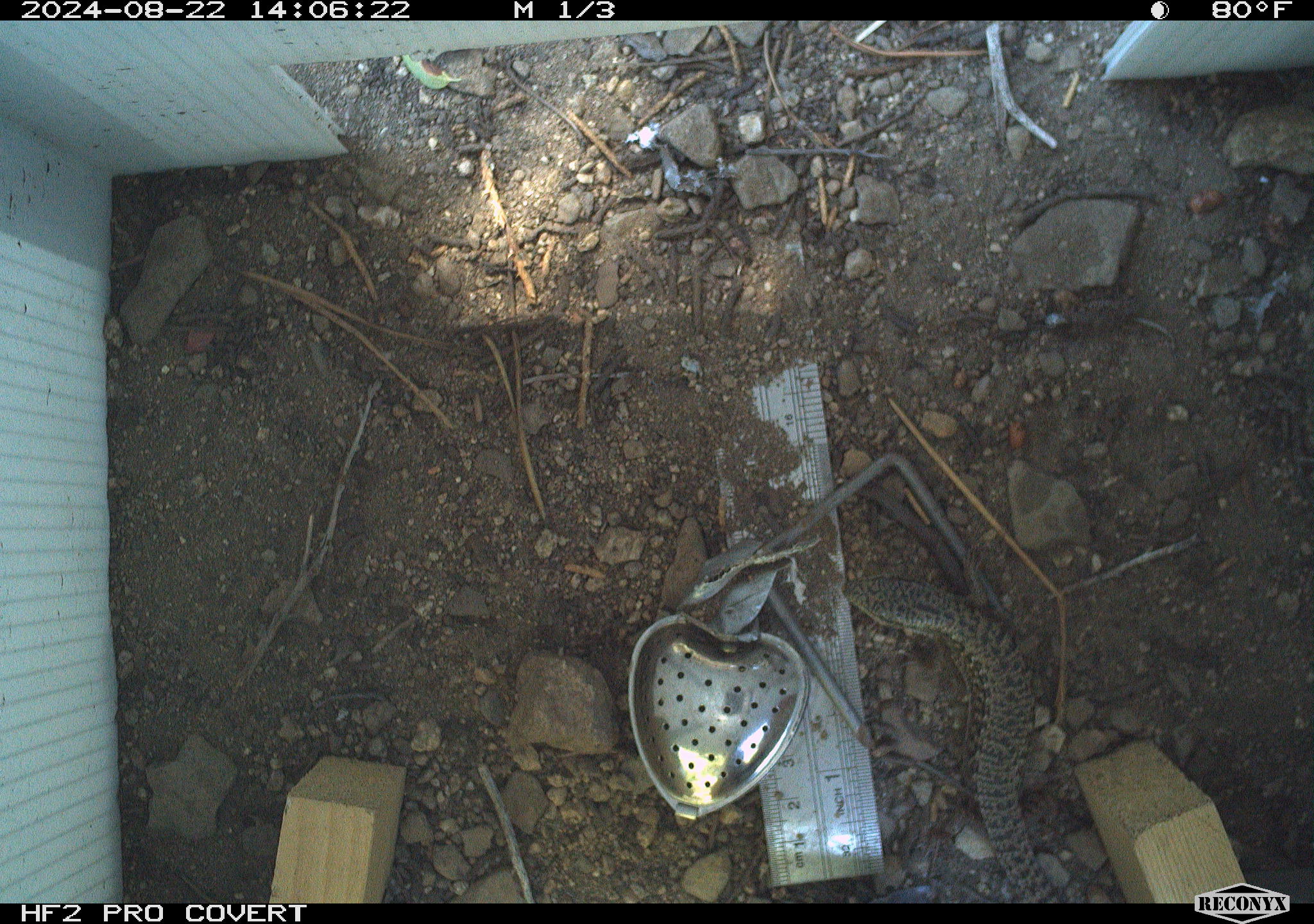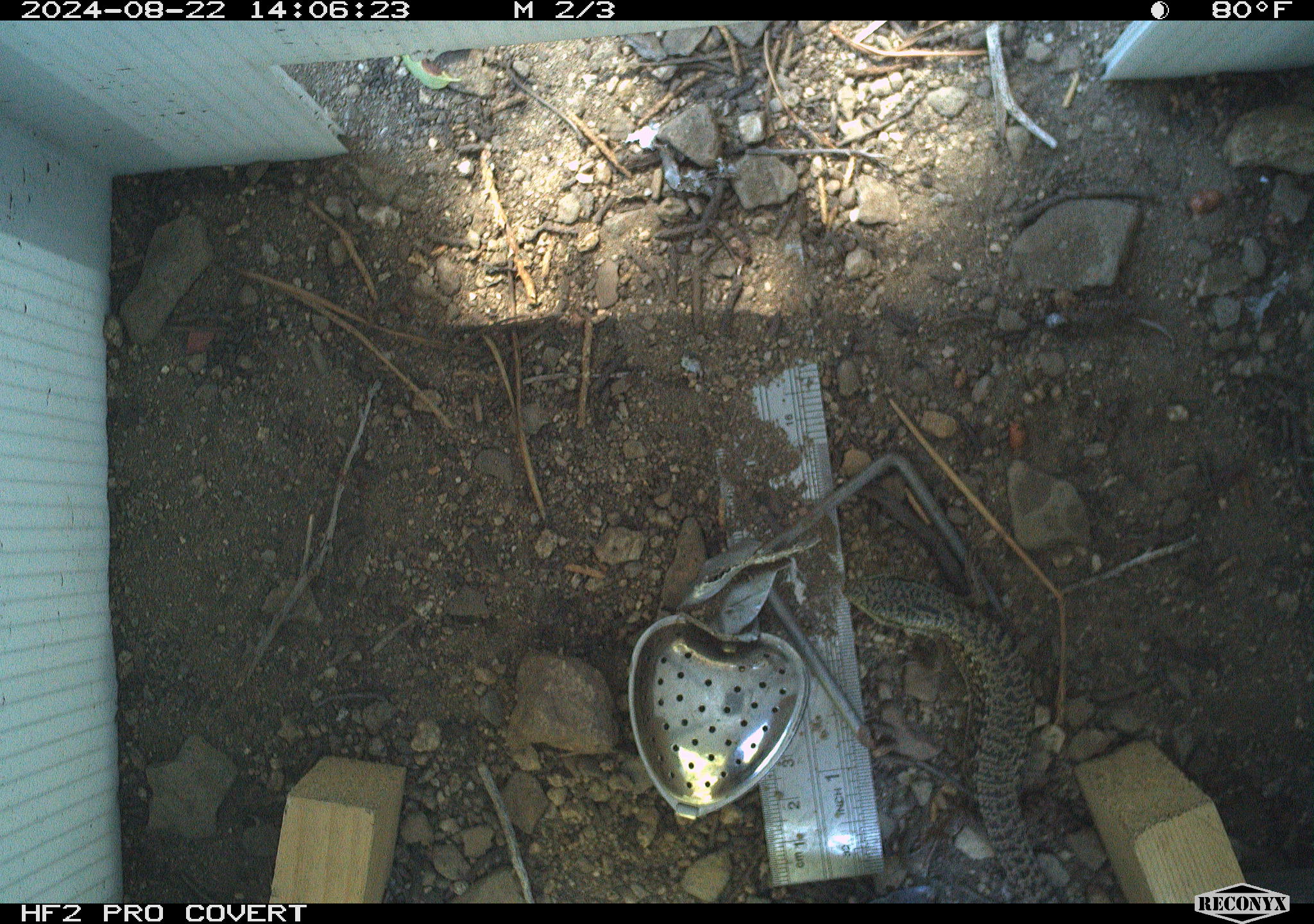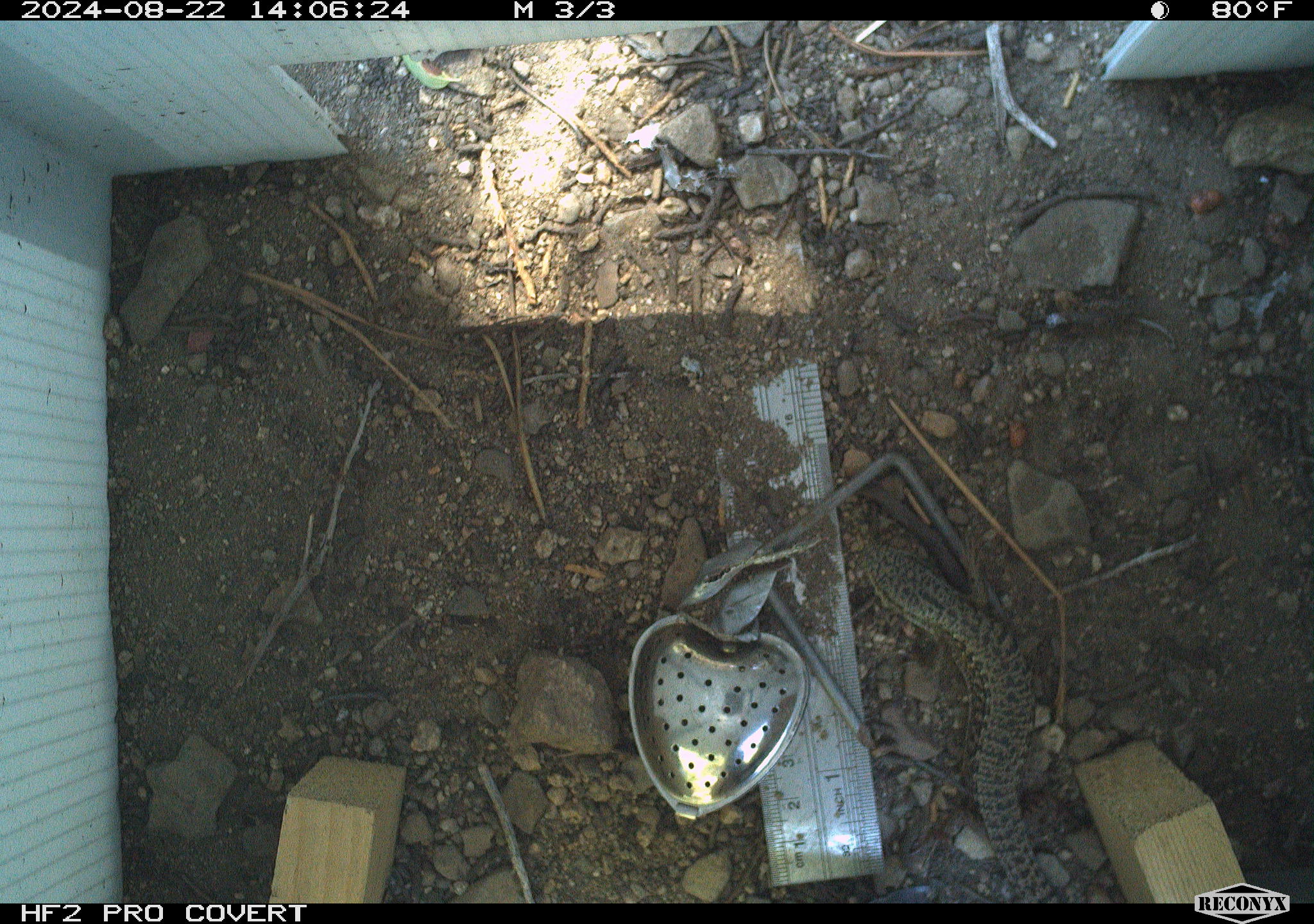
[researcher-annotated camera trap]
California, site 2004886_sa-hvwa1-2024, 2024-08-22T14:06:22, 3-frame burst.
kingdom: Animalia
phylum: Chordata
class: Reptilia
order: Squamata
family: Anguidae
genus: Elgaria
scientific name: Elgaria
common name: alligator lizards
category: elgaria species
Elgaria species (alligator lizards) (Elgaria).